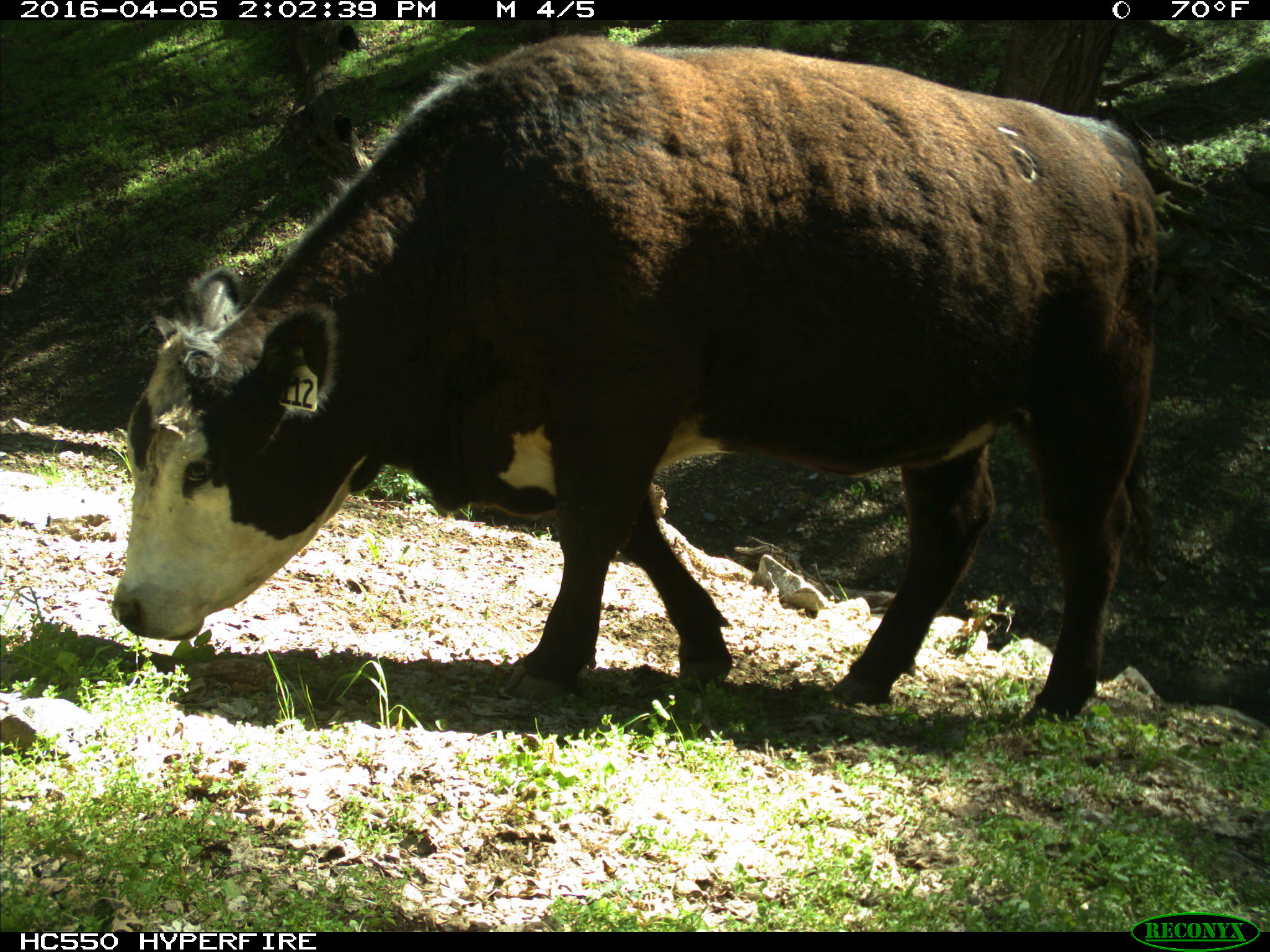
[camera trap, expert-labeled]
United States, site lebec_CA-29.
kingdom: Animalia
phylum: Chordata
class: Mammalia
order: Artiodactyla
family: Bovidae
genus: Bos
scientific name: Bos taurus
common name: domestic cow